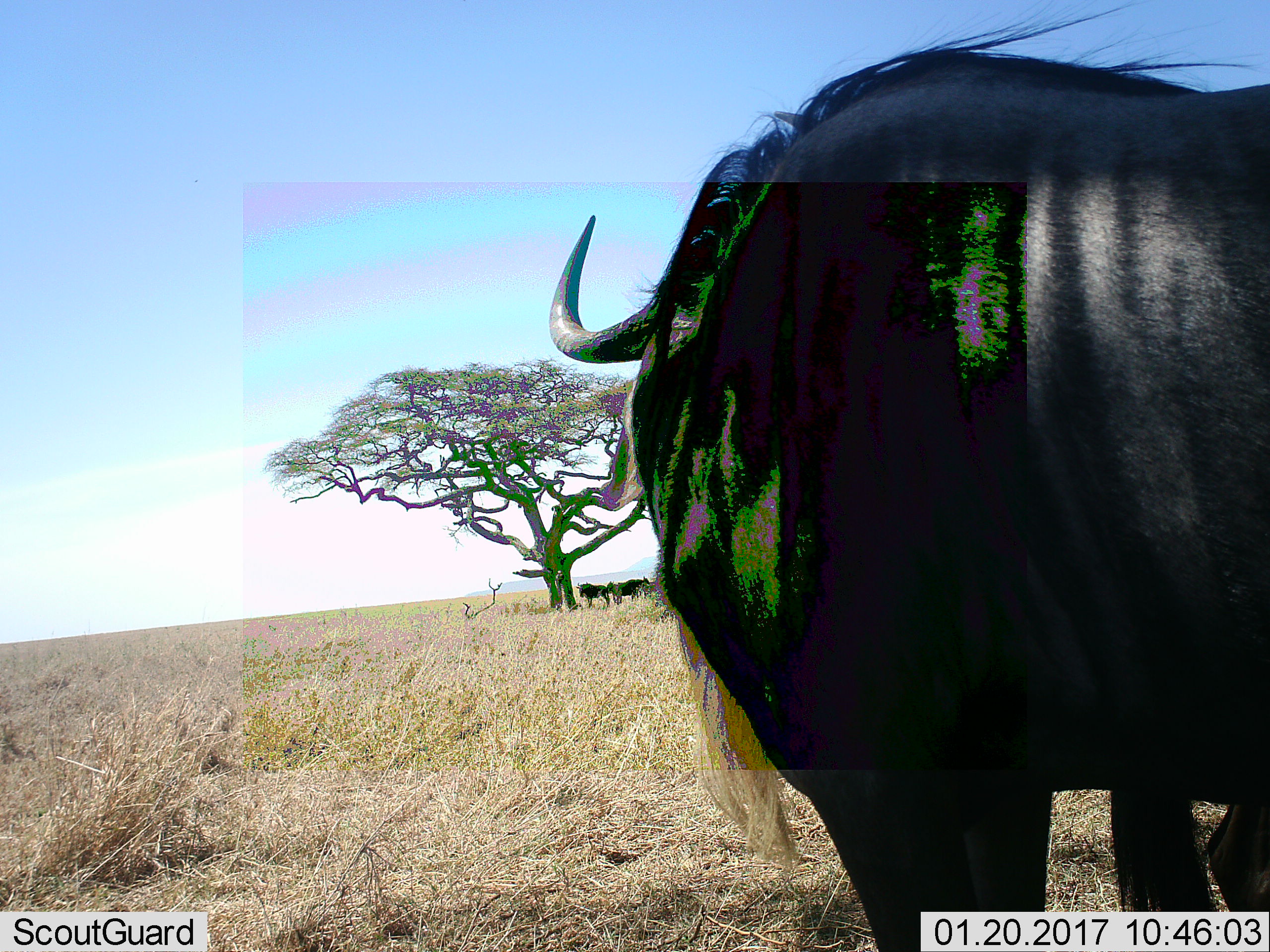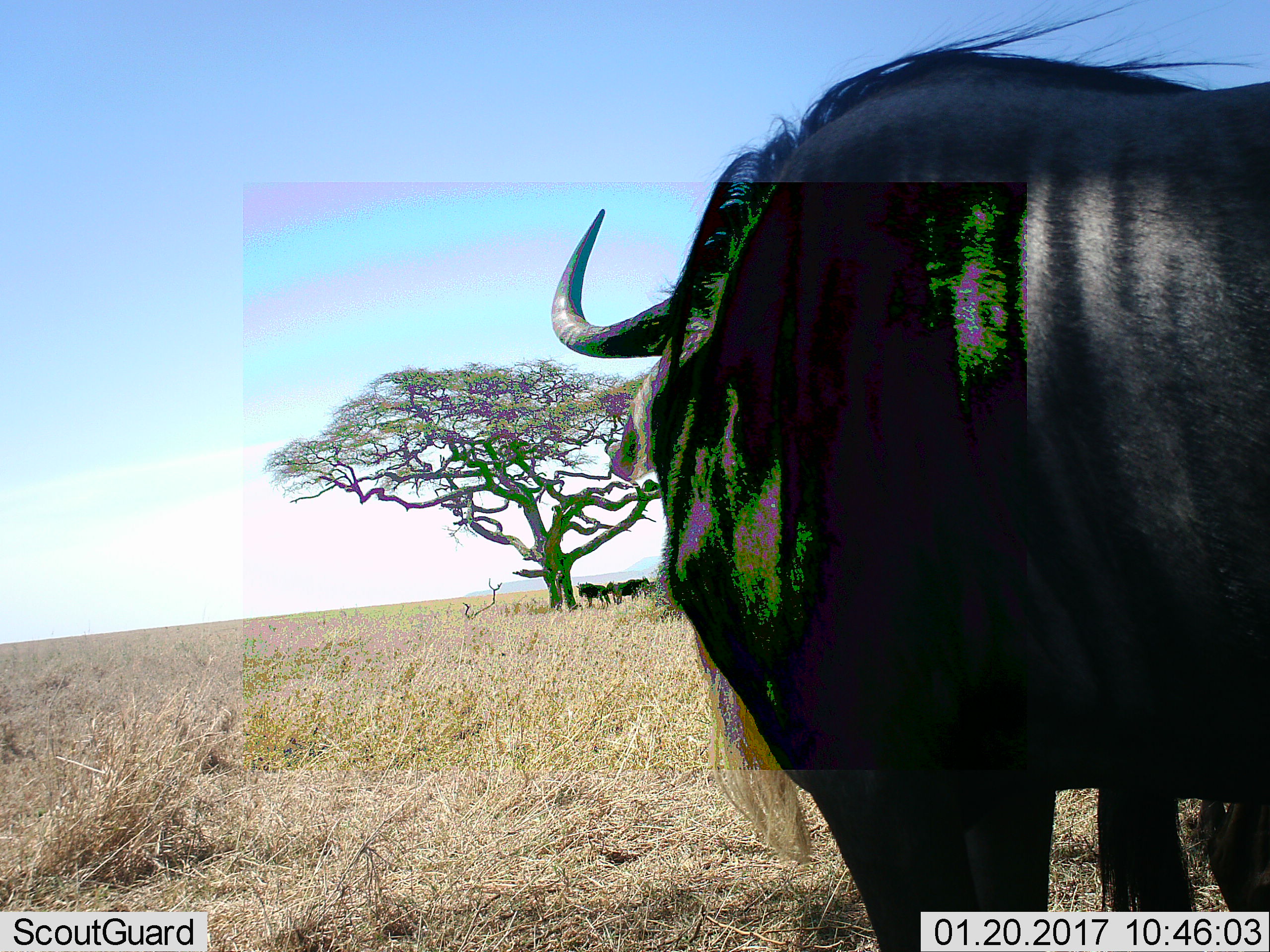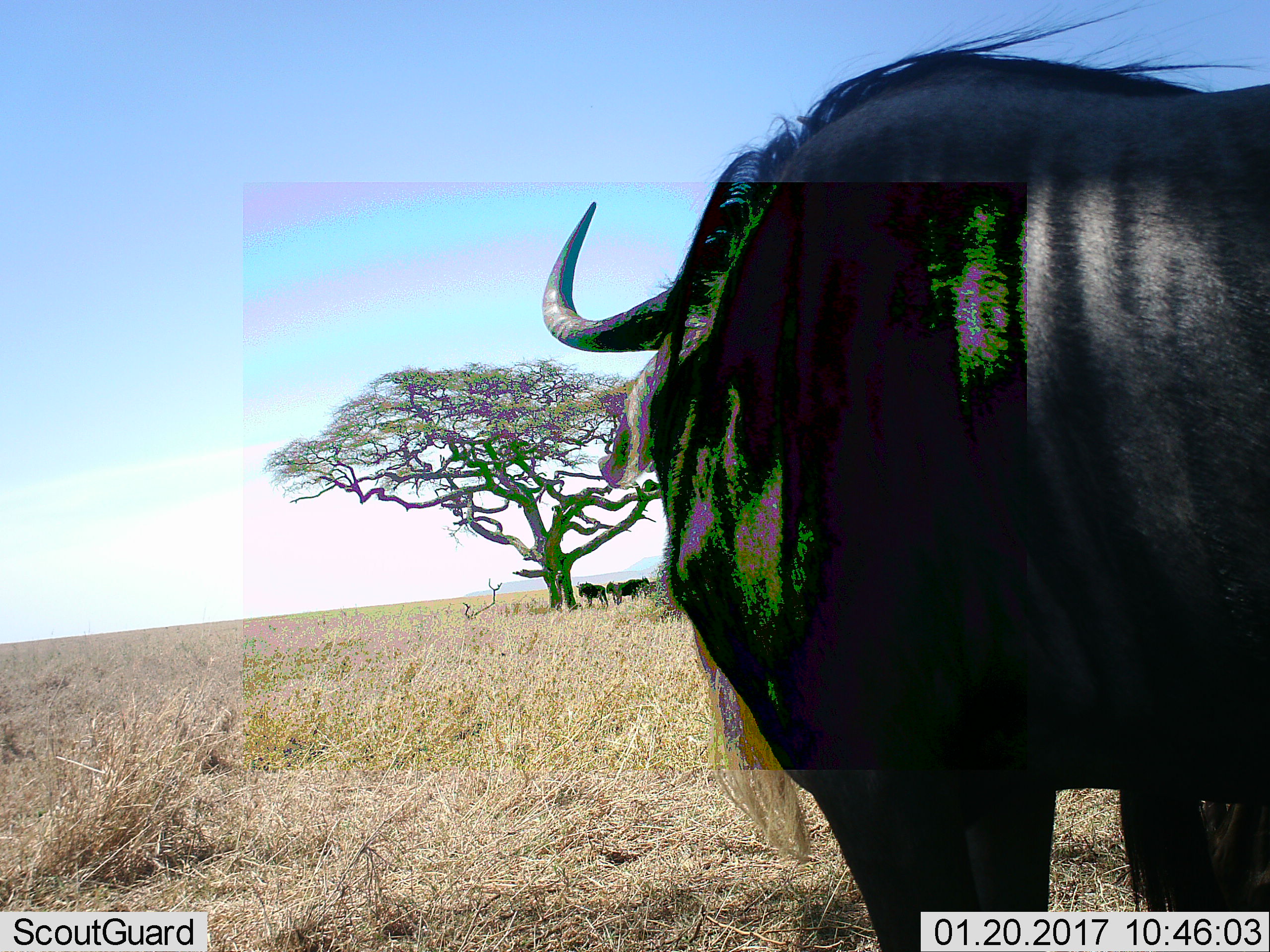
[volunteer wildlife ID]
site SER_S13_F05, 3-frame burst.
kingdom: Animalia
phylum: Chordata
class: Mammalia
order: Artiodactyla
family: Bovidae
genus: Connochaetes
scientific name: Connochaetes taurinus taurinus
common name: blue wildebeest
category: wildebeestblue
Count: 3.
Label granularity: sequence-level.